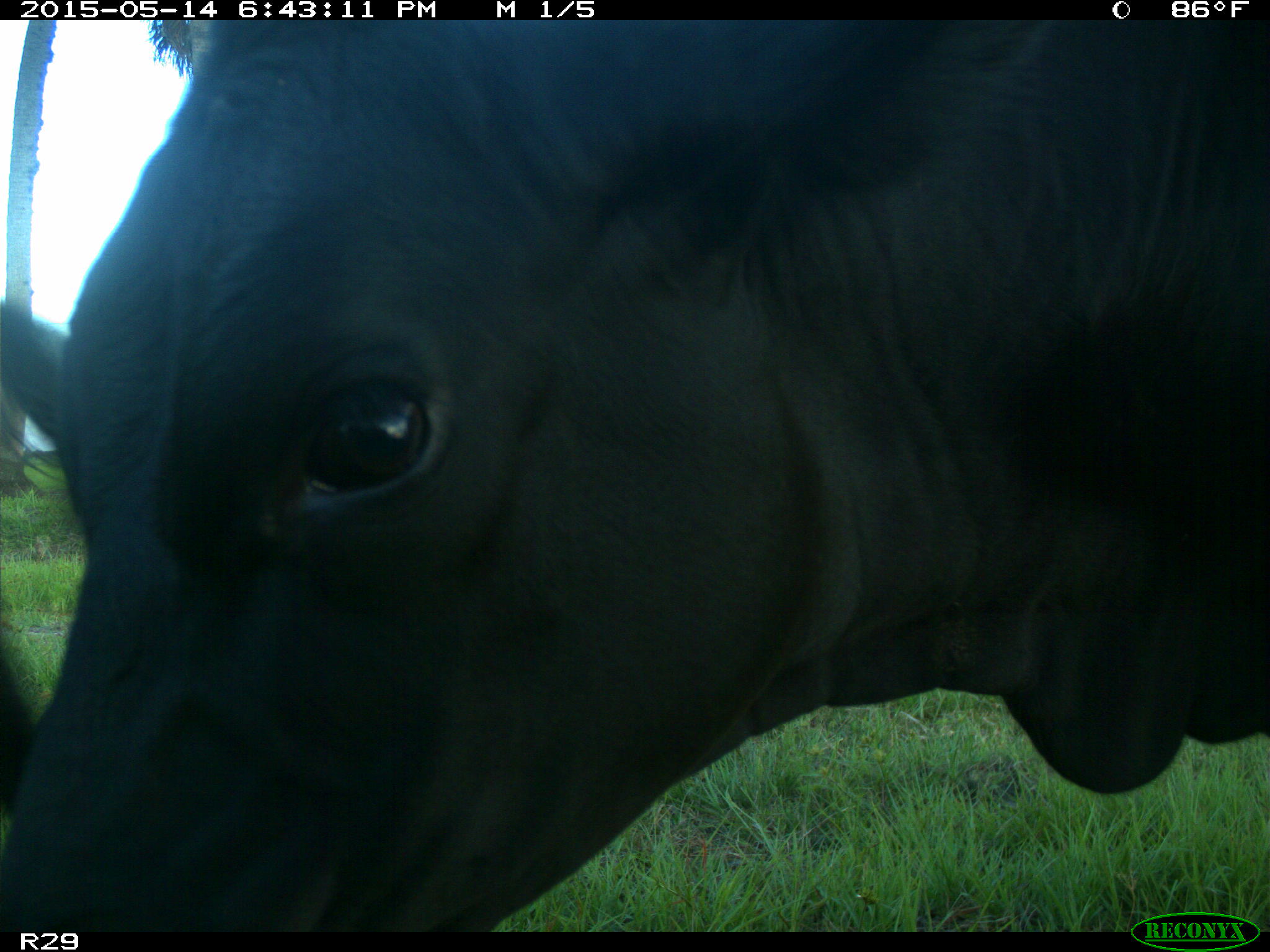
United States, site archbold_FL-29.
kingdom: Animalia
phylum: Chordata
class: Mammalia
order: Artiodactyla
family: Bovidae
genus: Bos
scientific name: Bos taurus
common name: domestic cow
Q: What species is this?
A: Bos taurus (domestic cow).